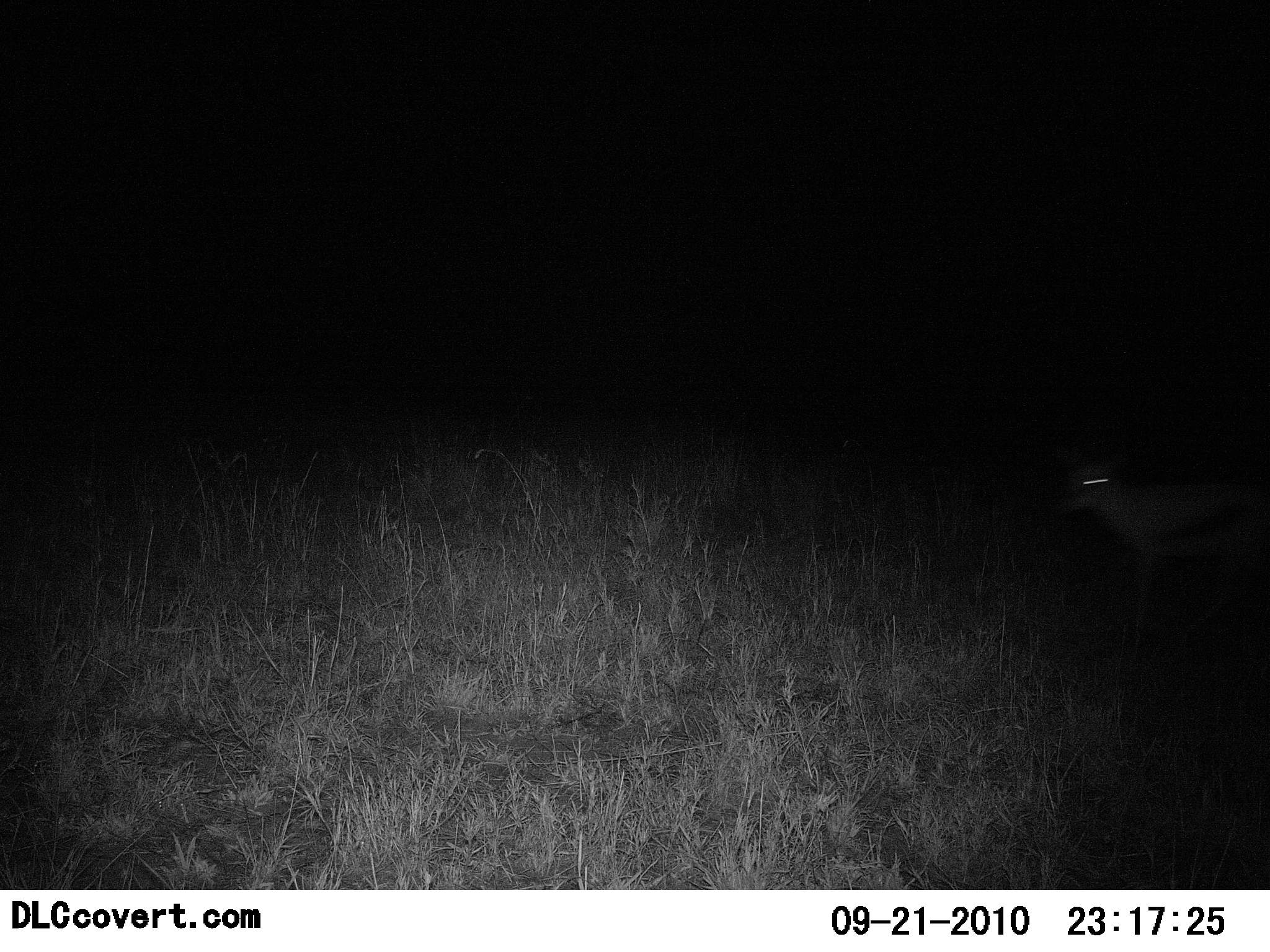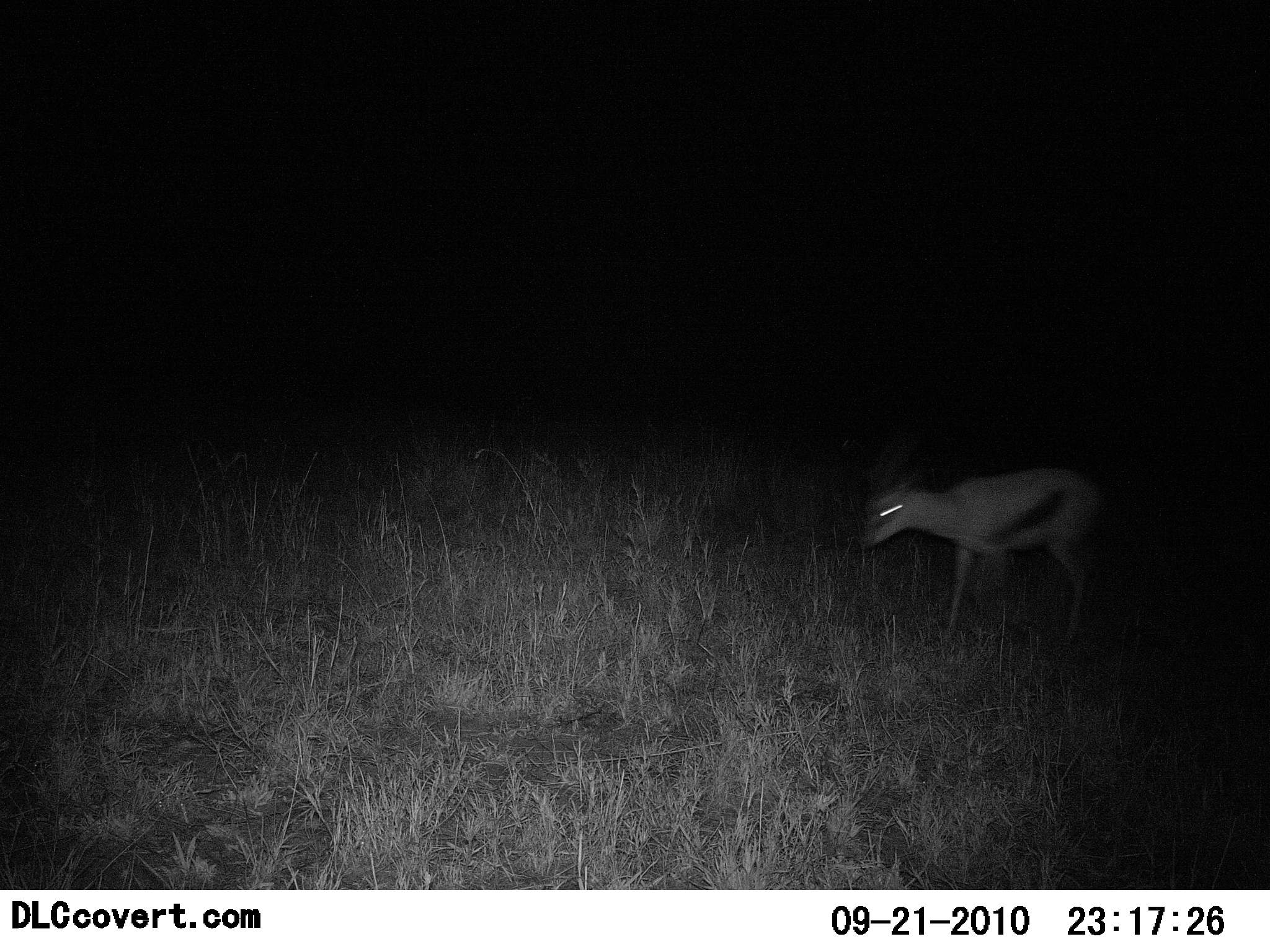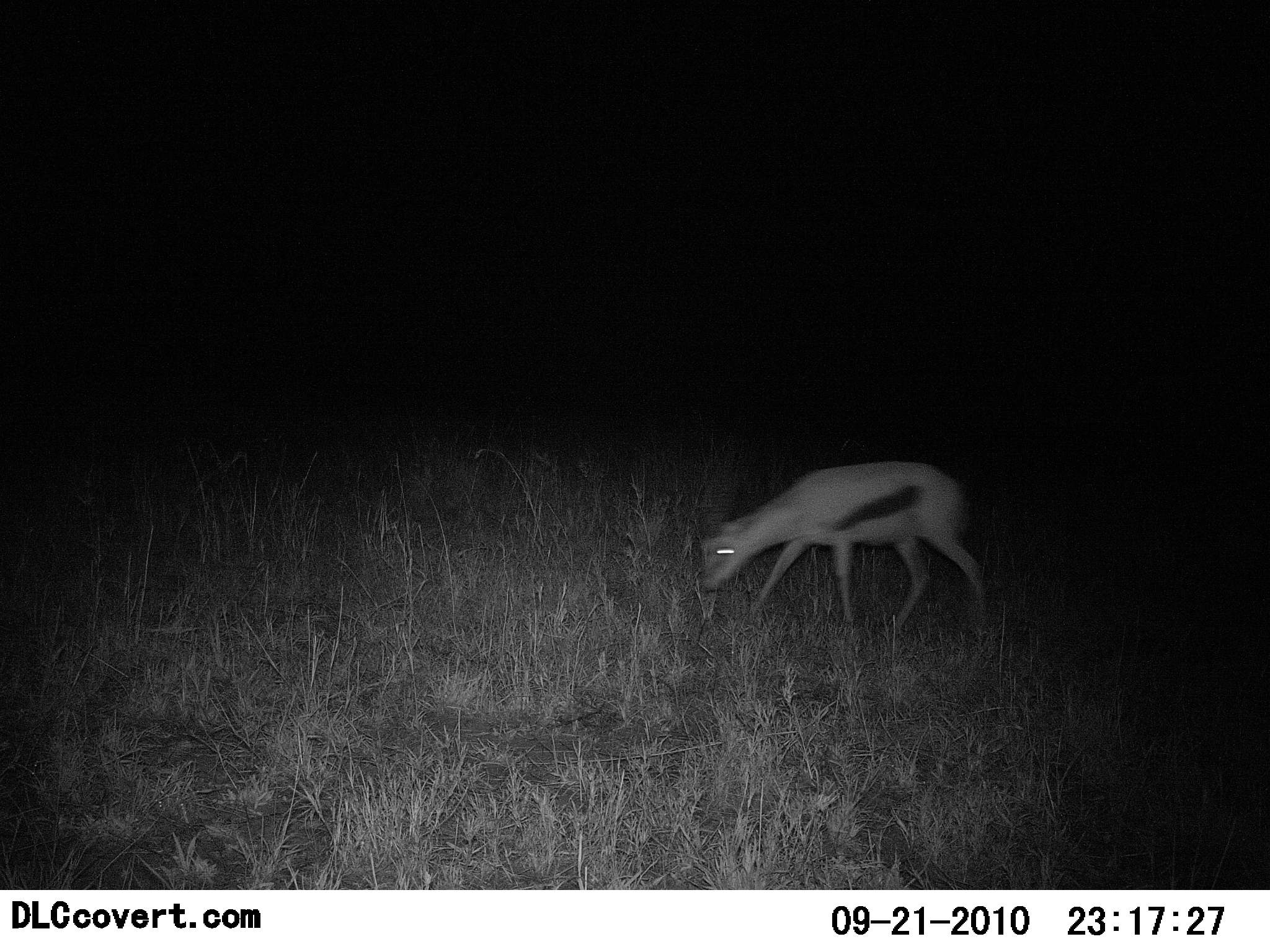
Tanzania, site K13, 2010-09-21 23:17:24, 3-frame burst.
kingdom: Animalia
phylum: Chordata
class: Mammalia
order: Artiodactyla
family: Bovidae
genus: Eudorcas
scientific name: Eudorcas thomsonii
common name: thomson's gazelle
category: gazellethomsons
Gazellethomsons (thomson's gazelle) (Eudorcas thomsonii), count 1. Behavior (volunteer vote fractions): standing 0%, resting 0%, moving 69%, interacting 0%. Young present (vote fraction): 8%. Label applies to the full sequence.